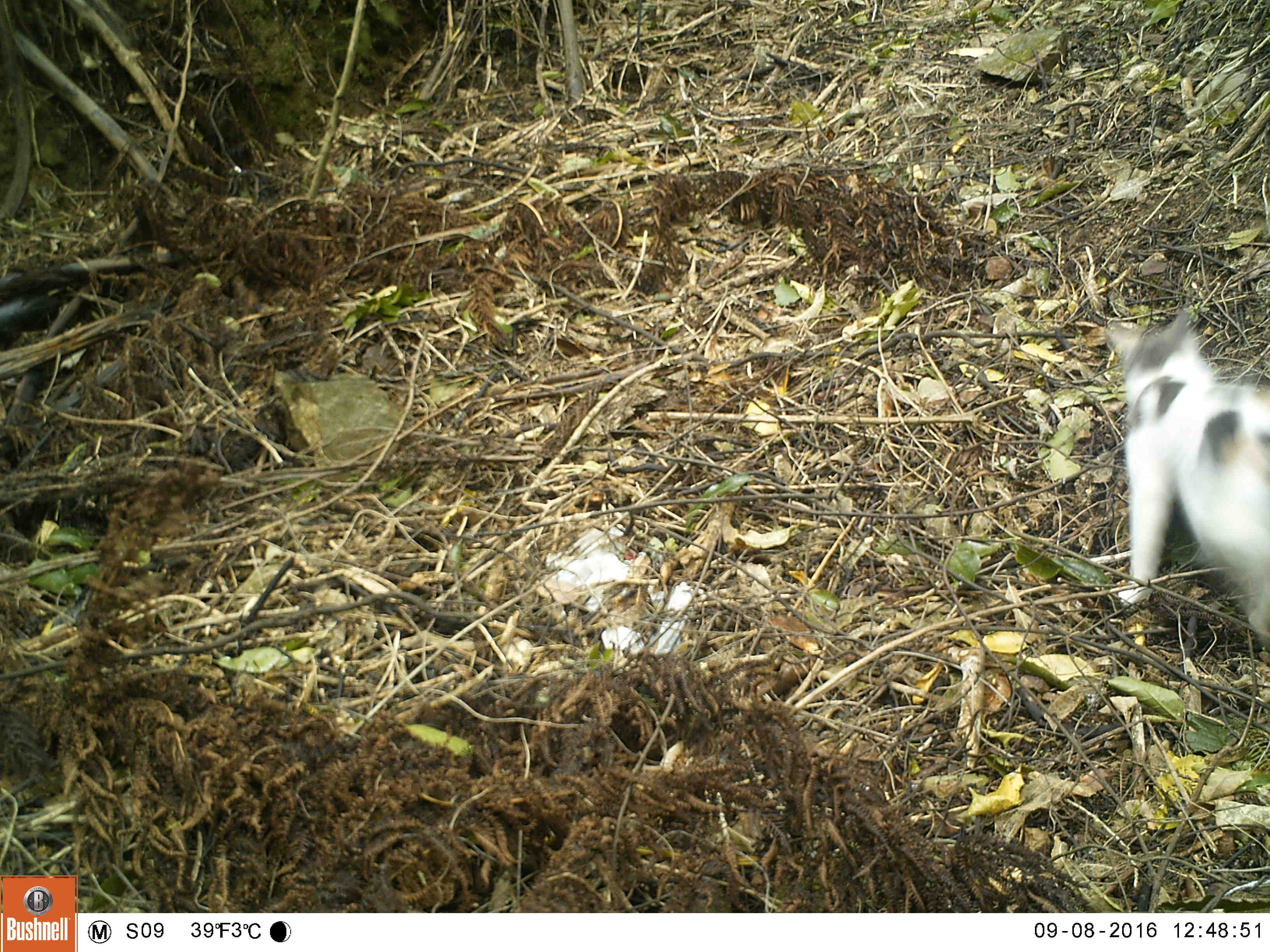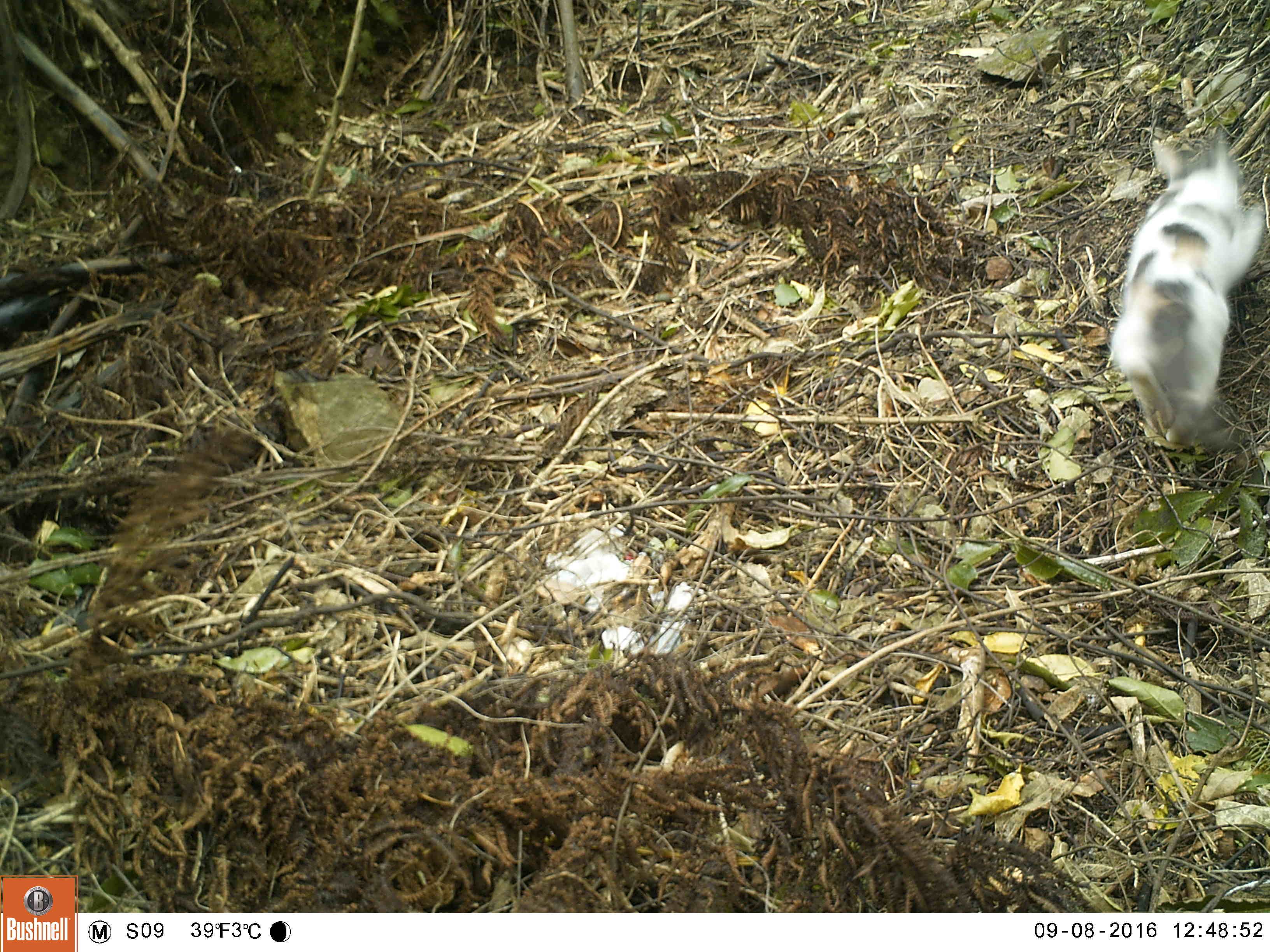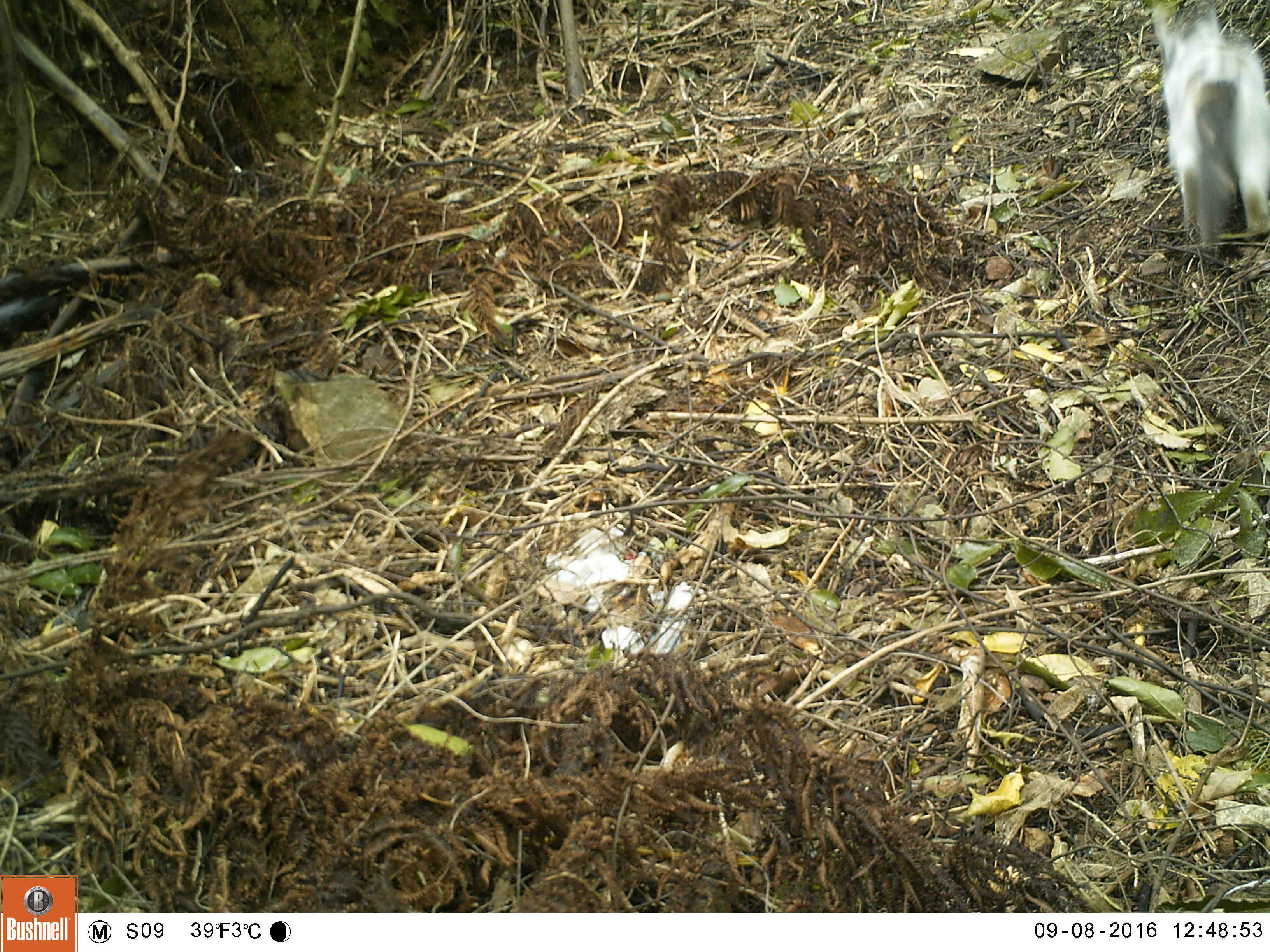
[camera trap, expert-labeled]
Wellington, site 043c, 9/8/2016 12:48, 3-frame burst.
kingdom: Animalia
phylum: Chordata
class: Mammalia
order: Carnivora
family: Felidae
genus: Felis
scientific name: Felis catus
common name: cat